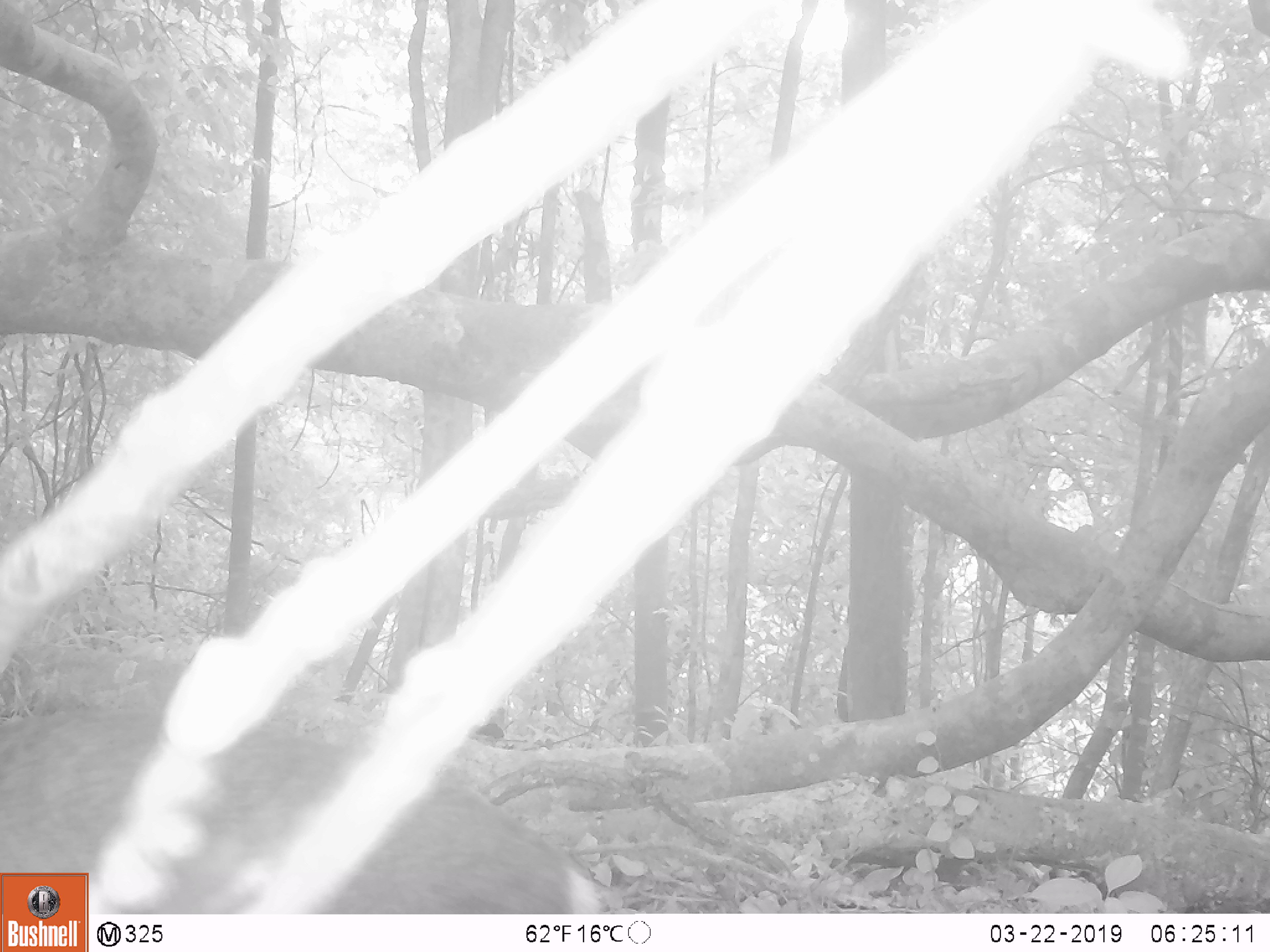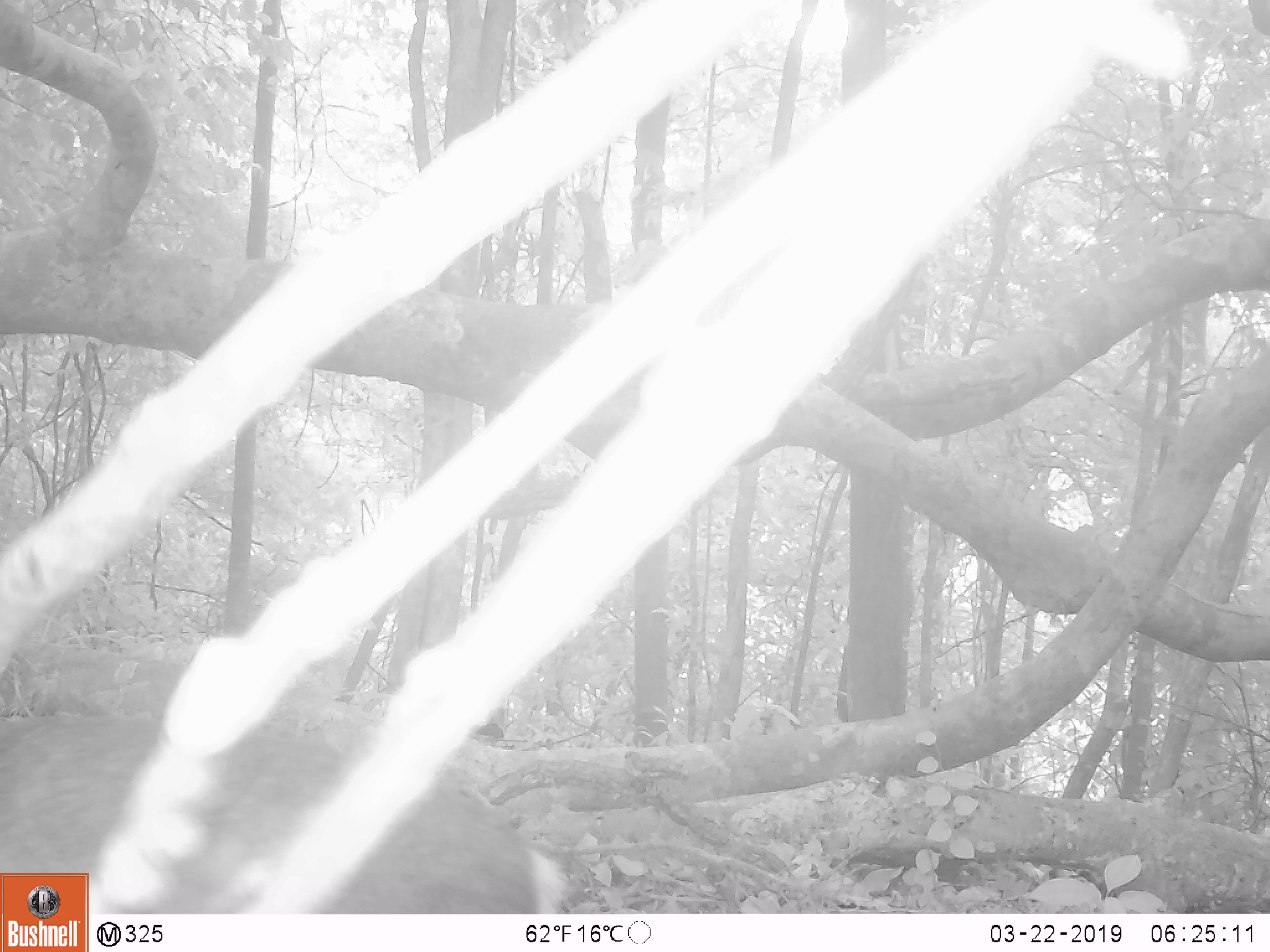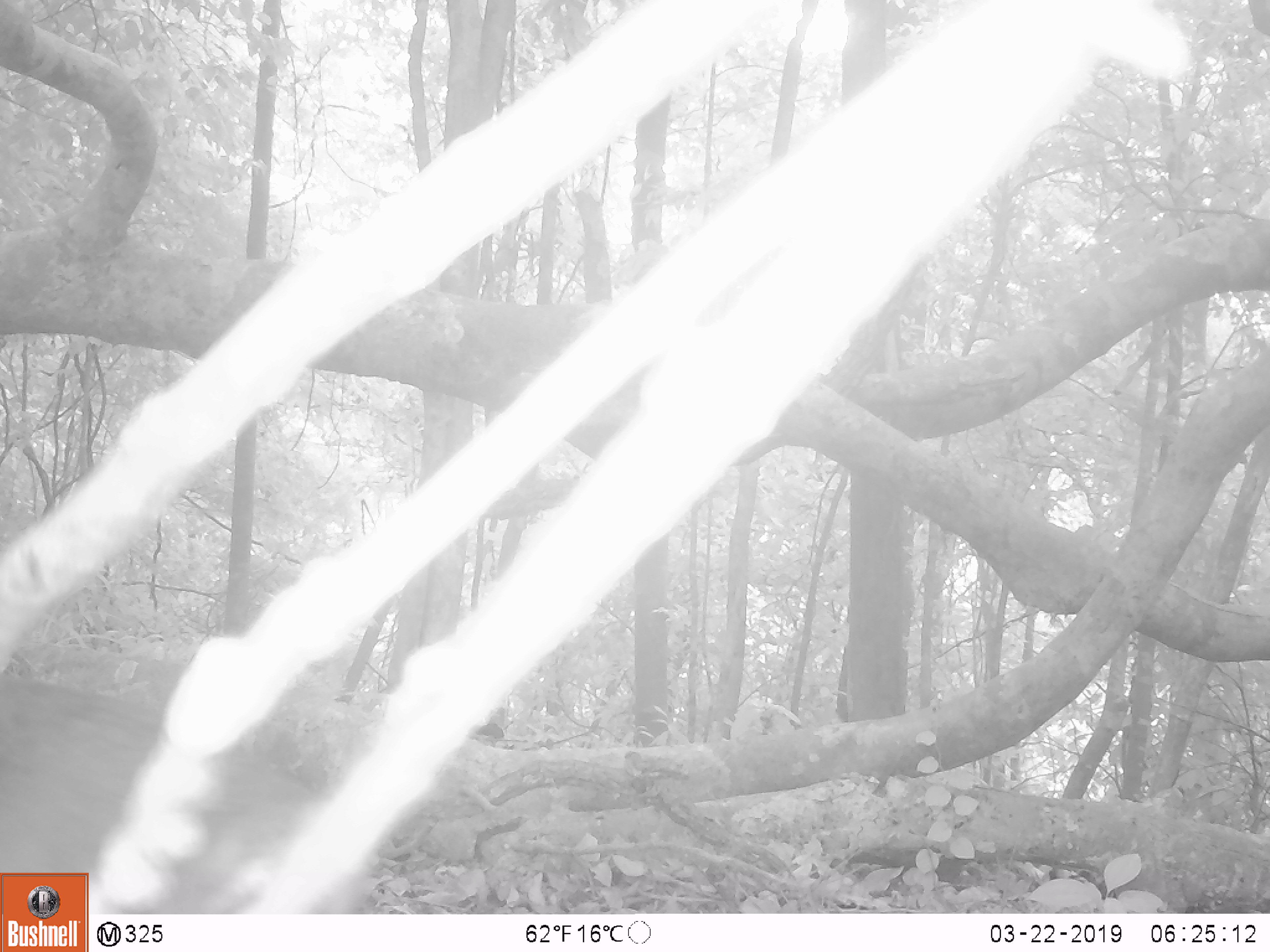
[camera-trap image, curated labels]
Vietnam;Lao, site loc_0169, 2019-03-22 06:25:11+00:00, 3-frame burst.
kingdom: Animalia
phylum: Chordata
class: Mammalia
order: Artiodactyla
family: Cervidae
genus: Muntiacus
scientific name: Muntiacus rooseveltorum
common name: roosevelt's muntjac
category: roosevelts muntjac group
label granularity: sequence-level